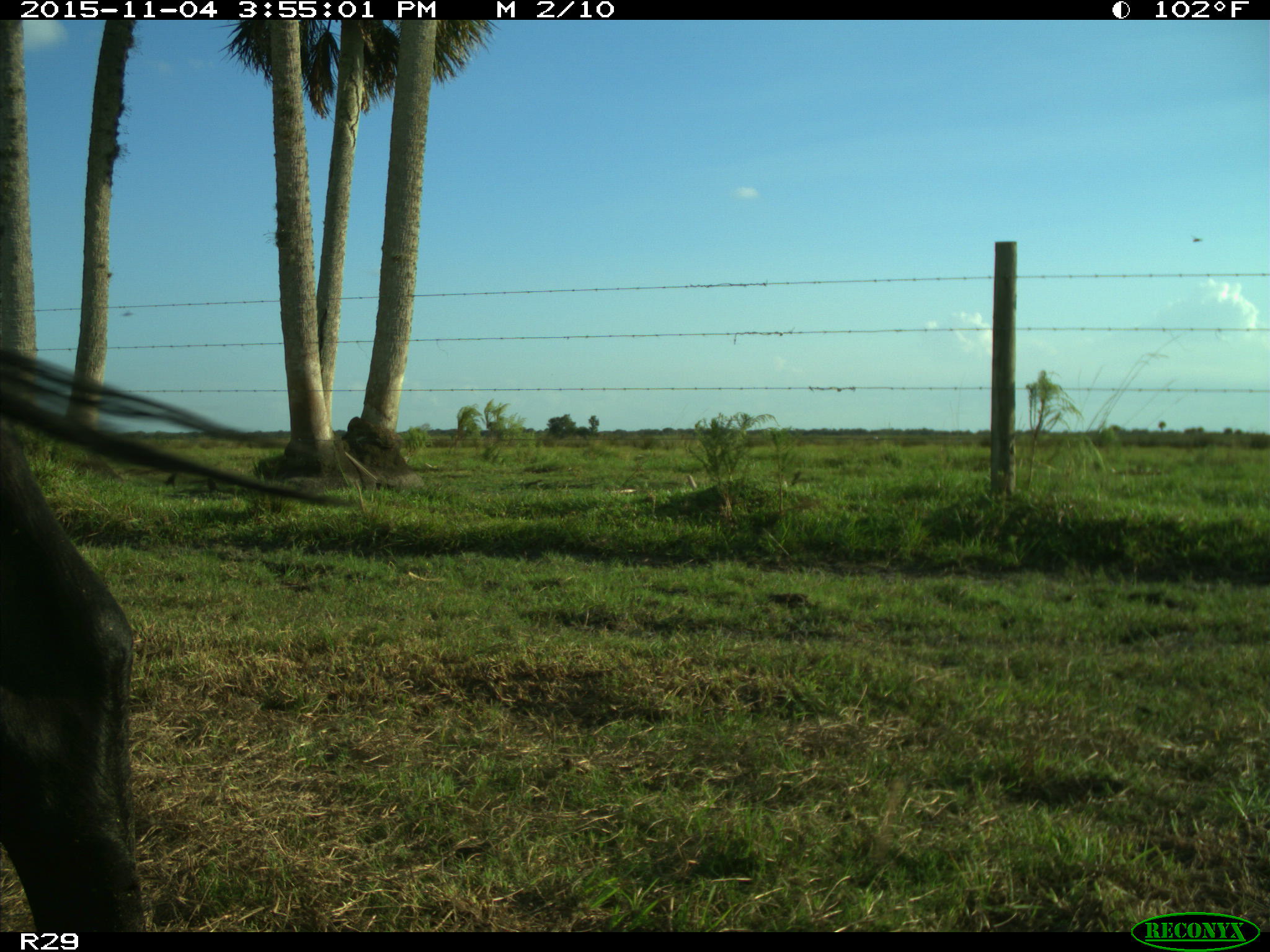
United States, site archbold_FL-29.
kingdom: Animalia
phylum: Chordata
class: Mammalia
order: Artiodactyla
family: Bovidae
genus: Bos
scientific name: Bos taurus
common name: domestic cow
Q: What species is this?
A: Bos taurus (domestic cow).